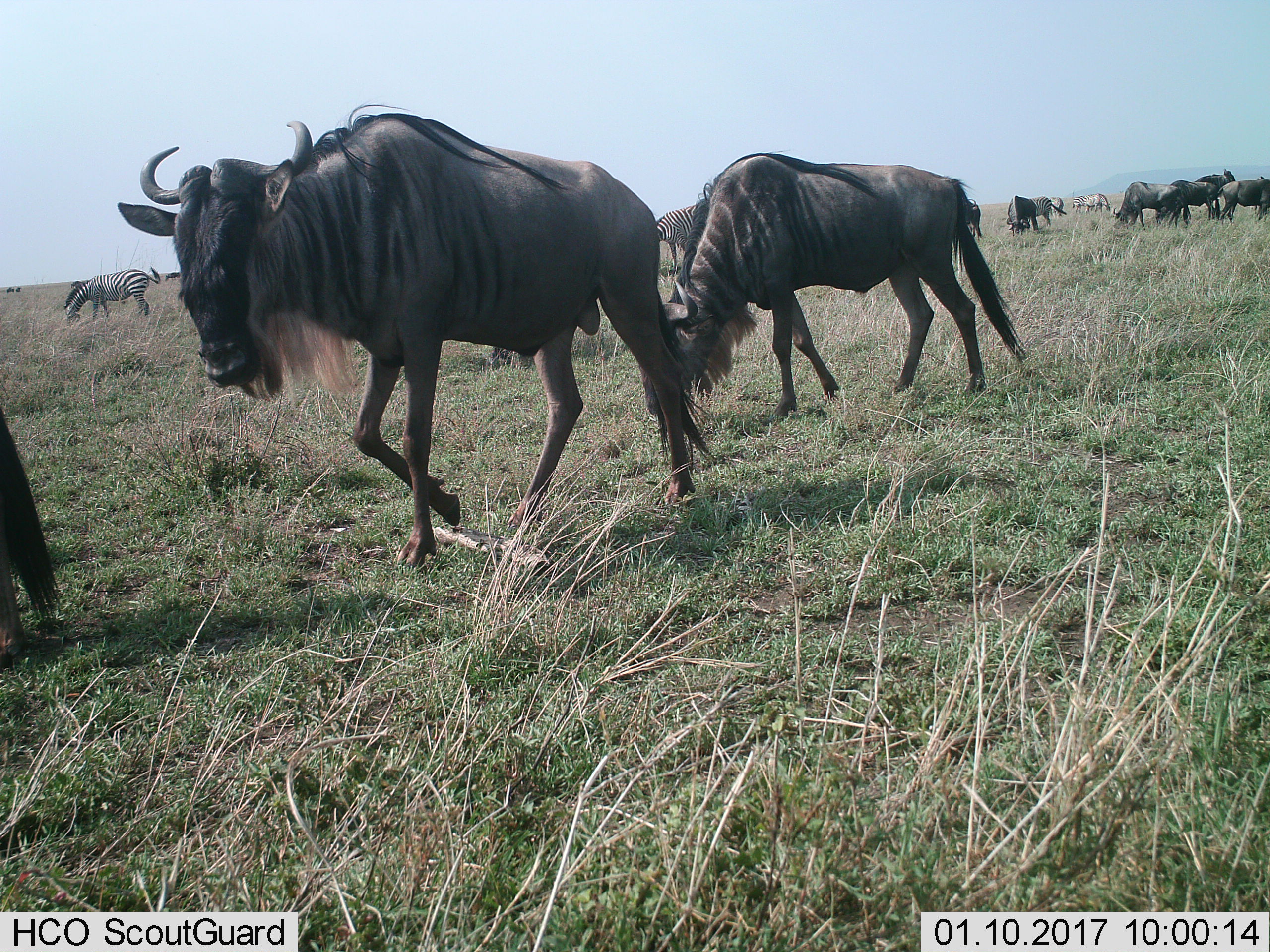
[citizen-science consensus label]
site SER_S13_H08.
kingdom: Animalia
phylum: Chordata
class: Mammalia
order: Artiodactyla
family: Bovidae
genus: Connochaetes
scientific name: Connochaetes taurinus taurinus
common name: blue wildebeest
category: wildebeestblue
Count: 9.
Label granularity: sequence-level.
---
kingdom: Animalia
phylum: Chordata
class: Mammalia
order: Perissodactyla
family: Equidae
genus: Equus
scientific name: Equus quagga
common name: plains zebra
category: zebraplains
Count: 5.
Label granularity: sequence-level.